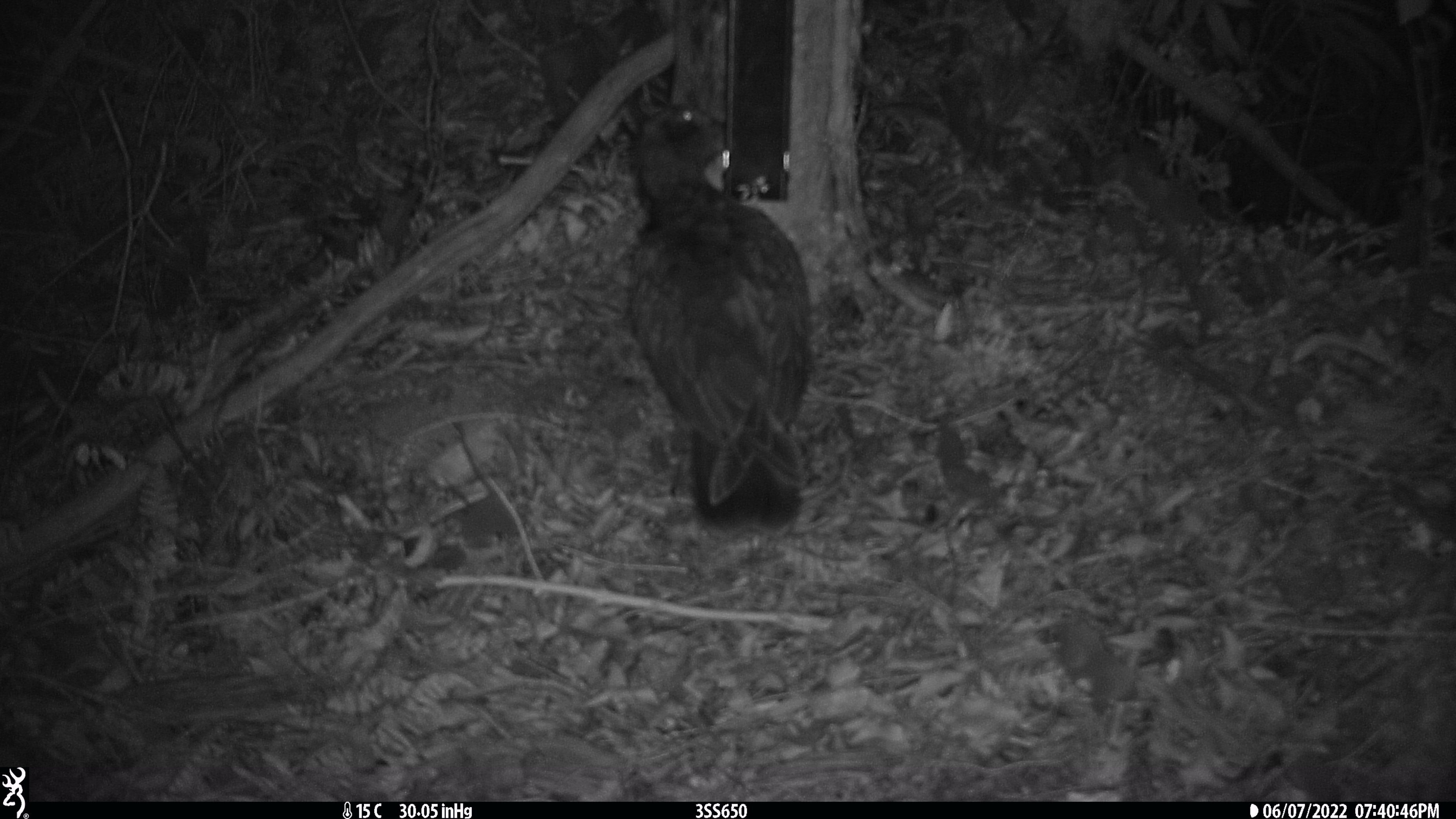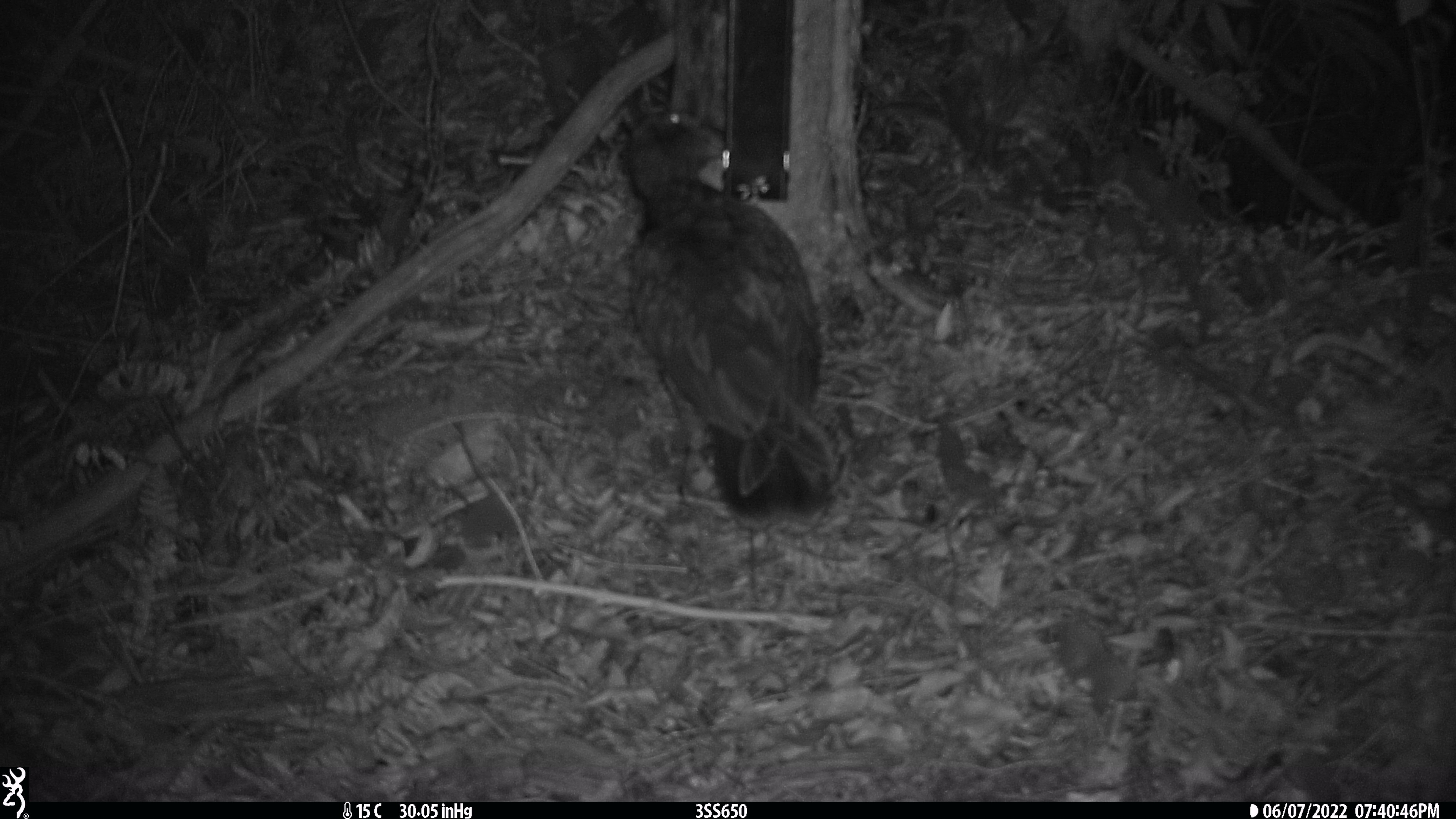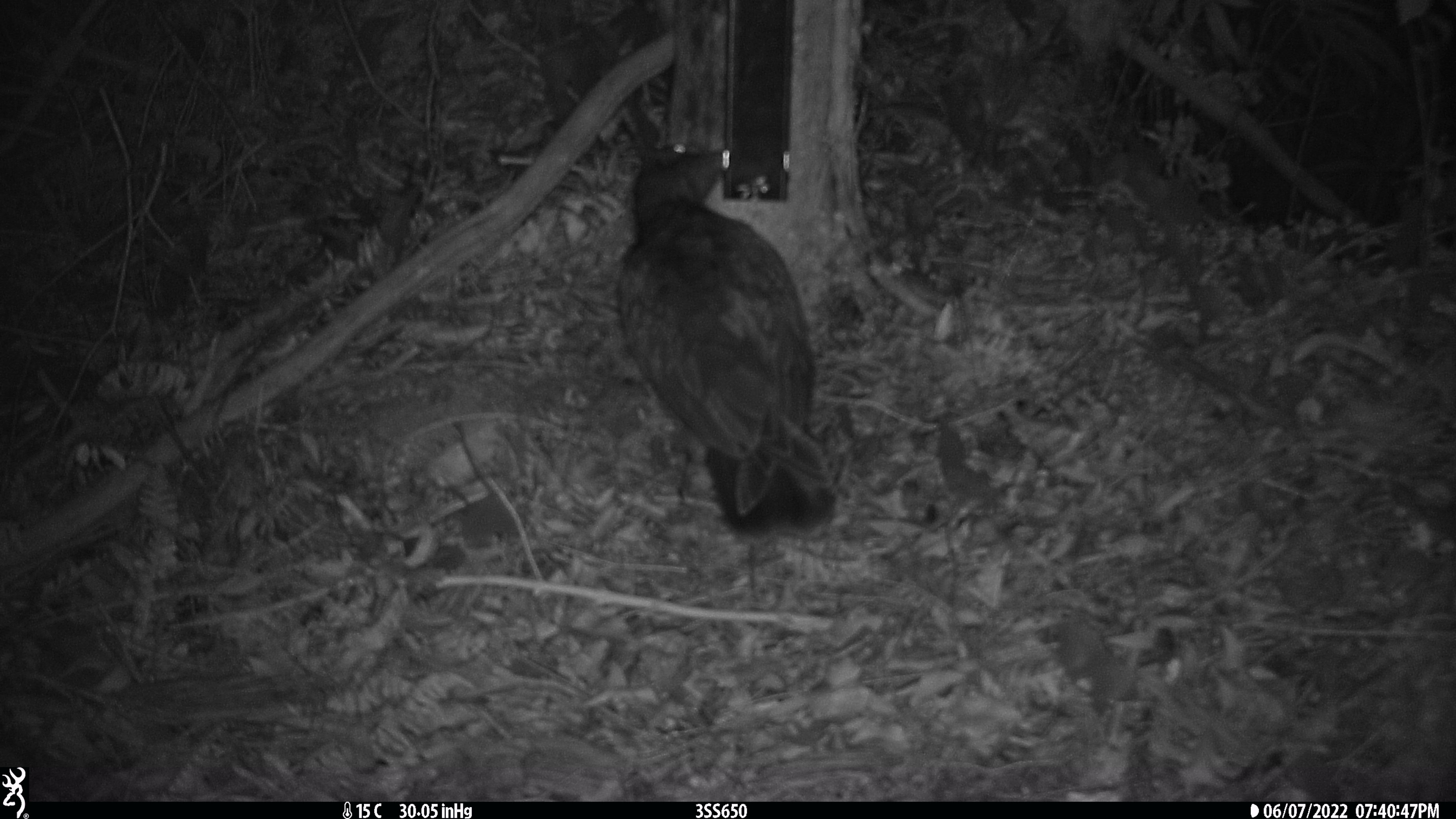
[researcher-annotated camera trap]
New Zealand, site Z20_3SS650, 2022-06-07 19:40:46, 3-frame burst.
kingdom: Animalia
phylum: Chordata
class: Aves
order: Psittaciformes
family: Strigopidae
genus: Nestor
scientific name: Nestor notabilis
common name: kea